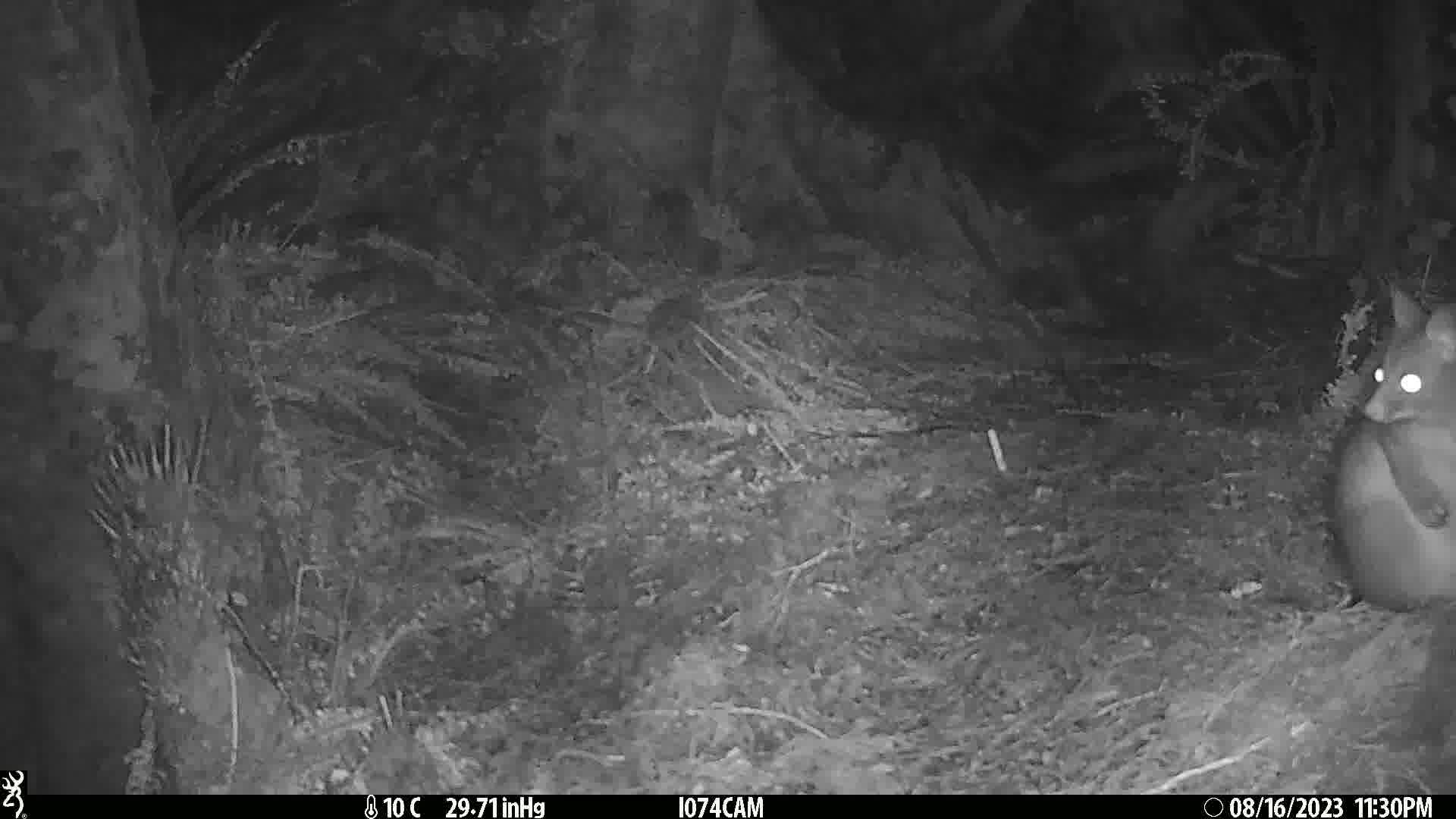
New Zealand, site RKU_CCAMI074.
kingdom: Animalia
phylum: Chordata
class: Mammalia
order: Diprotodontia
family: Phalangeridae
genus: Trichosurus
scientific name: Trichosurus vulpecula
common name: common brushtail possum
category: possum